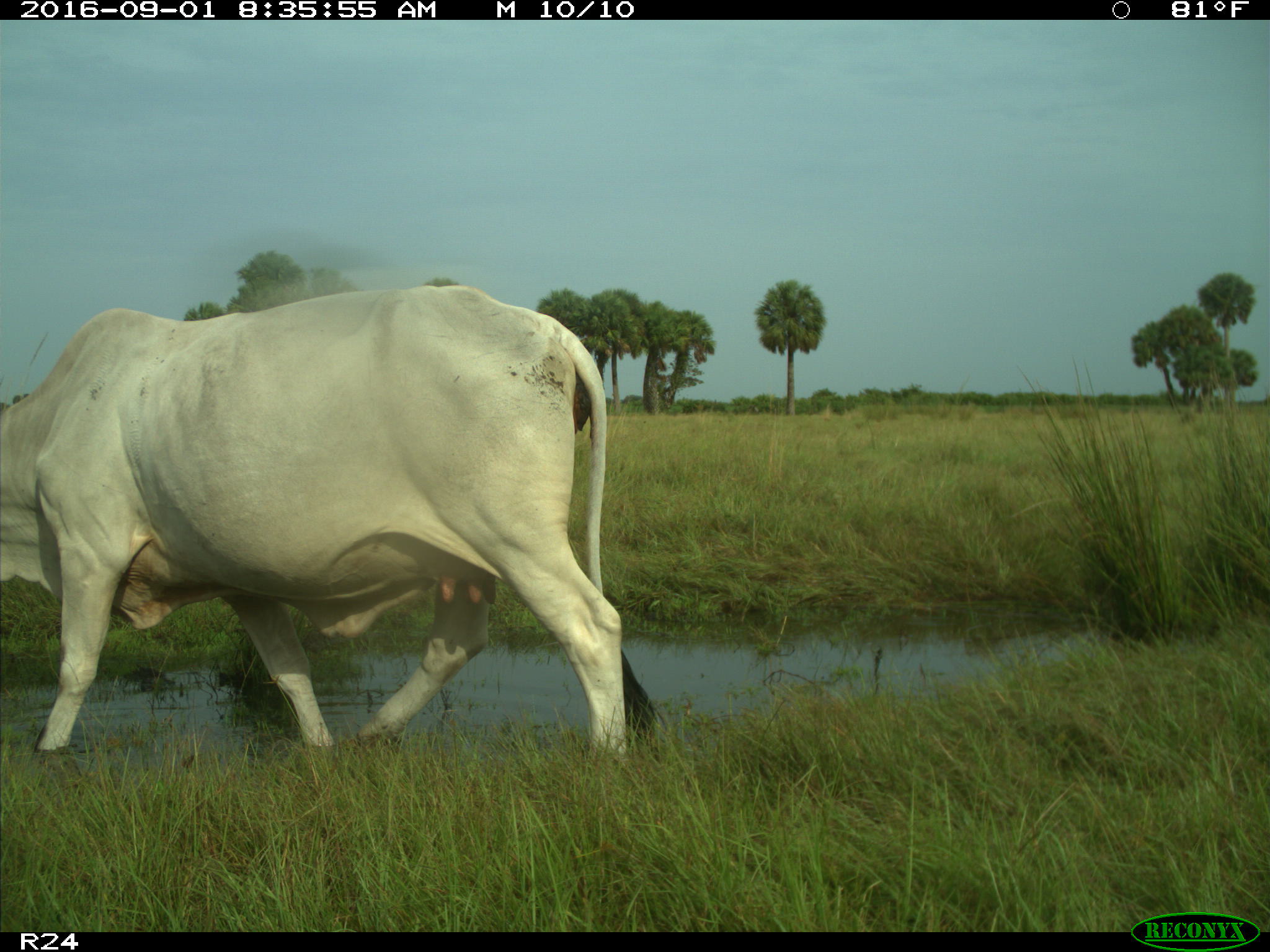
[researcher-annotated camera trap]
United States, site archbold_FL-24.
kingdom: Animalia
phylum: Chordata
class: Mammalia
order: Artiodactyla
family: Bovidae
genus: Bos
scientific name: Bos taurus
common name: domestic cow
Bos taurus (domestic cow).